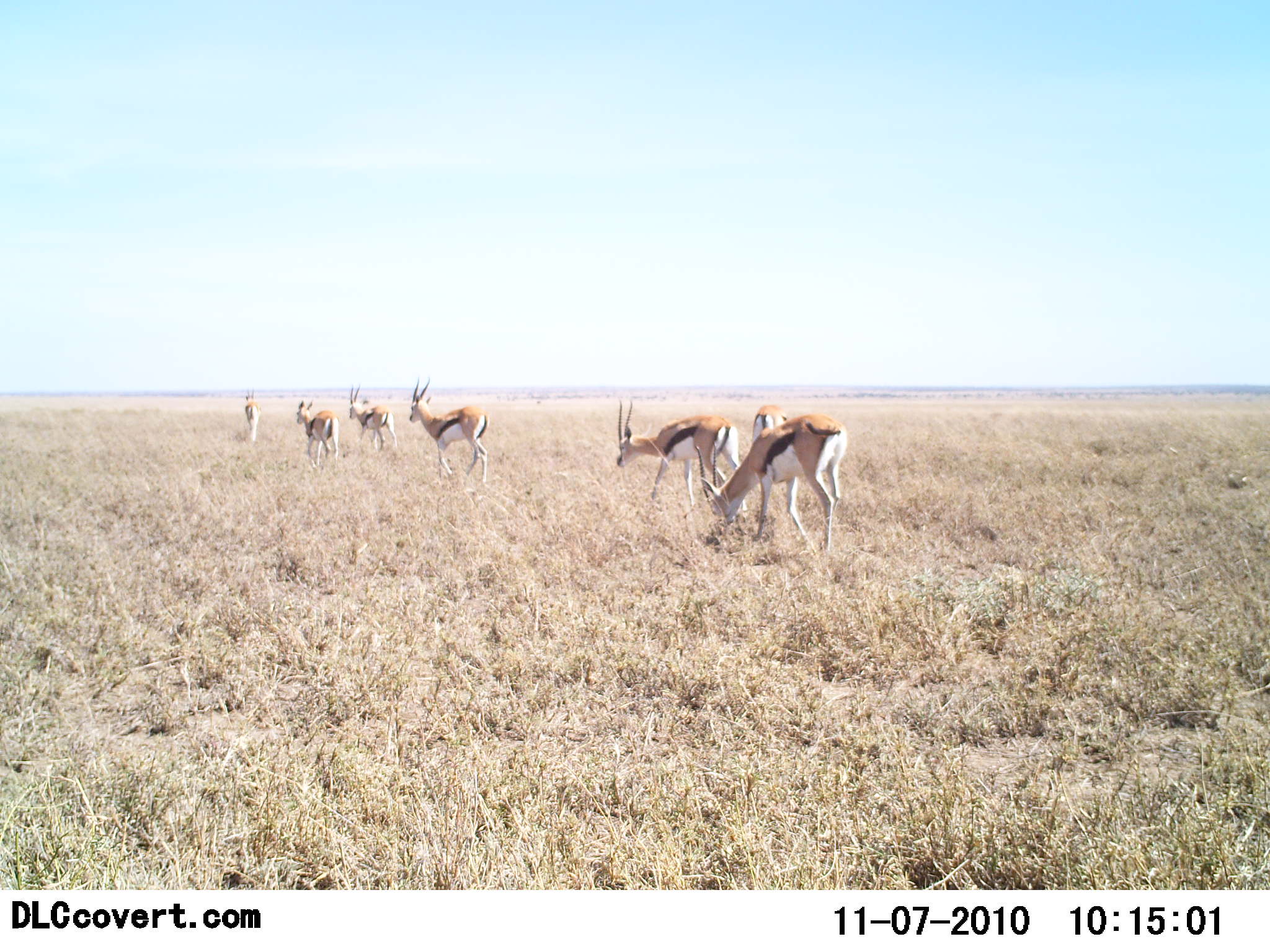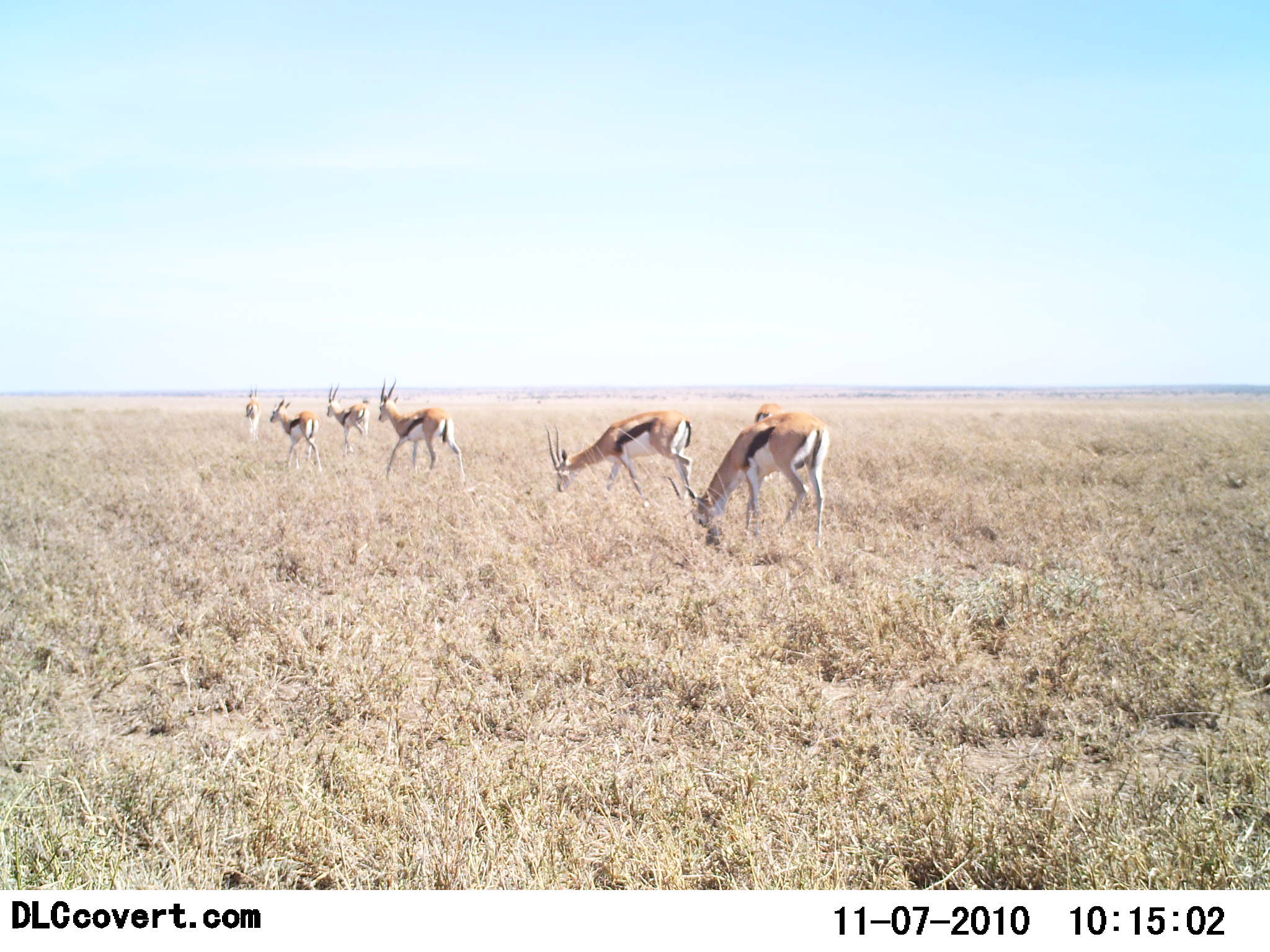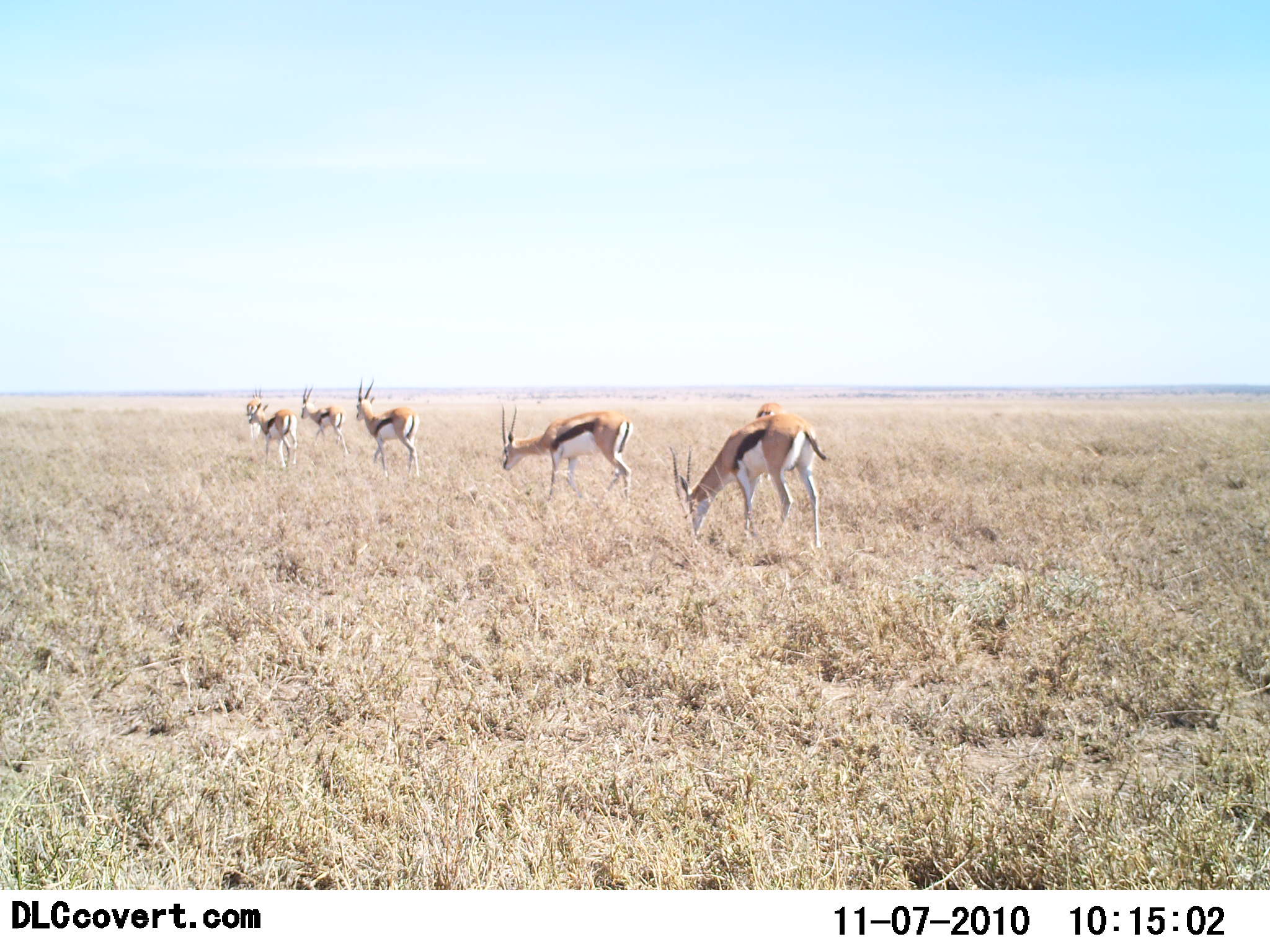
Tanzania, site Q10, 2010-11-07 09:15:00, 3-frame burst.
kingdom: Animalia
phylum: Chordata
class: Mammalia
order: Artiodactyla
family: Bovidae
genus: Eudorcas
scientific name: Eudorcas thomsonii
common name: thomson's gazelle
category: gazellethomsons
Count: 6.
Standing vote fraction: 12%.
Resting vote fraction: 6%.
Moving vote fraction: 65%.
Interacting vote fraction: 6%.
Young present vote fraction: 6%.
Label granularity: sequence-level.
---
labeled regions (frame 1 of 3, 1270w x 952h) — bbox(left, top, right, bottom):
animal: bbox(695, 413, 848, 551); bbox(616, 399, 748, 514); bbox(410, 376, 490, 483); bbox(348, 384, 397, 454); bbox(752, 405, 788, 492); bbox(296, 400, 340, 470); bbox(244, 388, 261, 443)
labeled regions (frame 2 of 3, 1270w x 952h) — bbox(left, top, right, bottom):
animal: bbox(667, 412, 831, 548); bbox(543, 410, 693, 510); bbox(378, 375, 466, 485); bbox(270, 396, 323, 472); bbox(326, 382, 373, 458); bbox(755, 403, 785, 484); bbox(245, 387, 261, 442)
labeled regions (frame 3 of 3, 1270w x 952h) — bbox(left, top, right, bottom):
animal: bbox(668, 412, 833, 549); bbox(501, 405, 634, 505); bbox(356, 377, 421, 479); bbox(248, 400, 297, 470); bbox(301, 385, 347, 459); bbox(755, 403, 785, 484); bbox(246, 385, 263, 441)